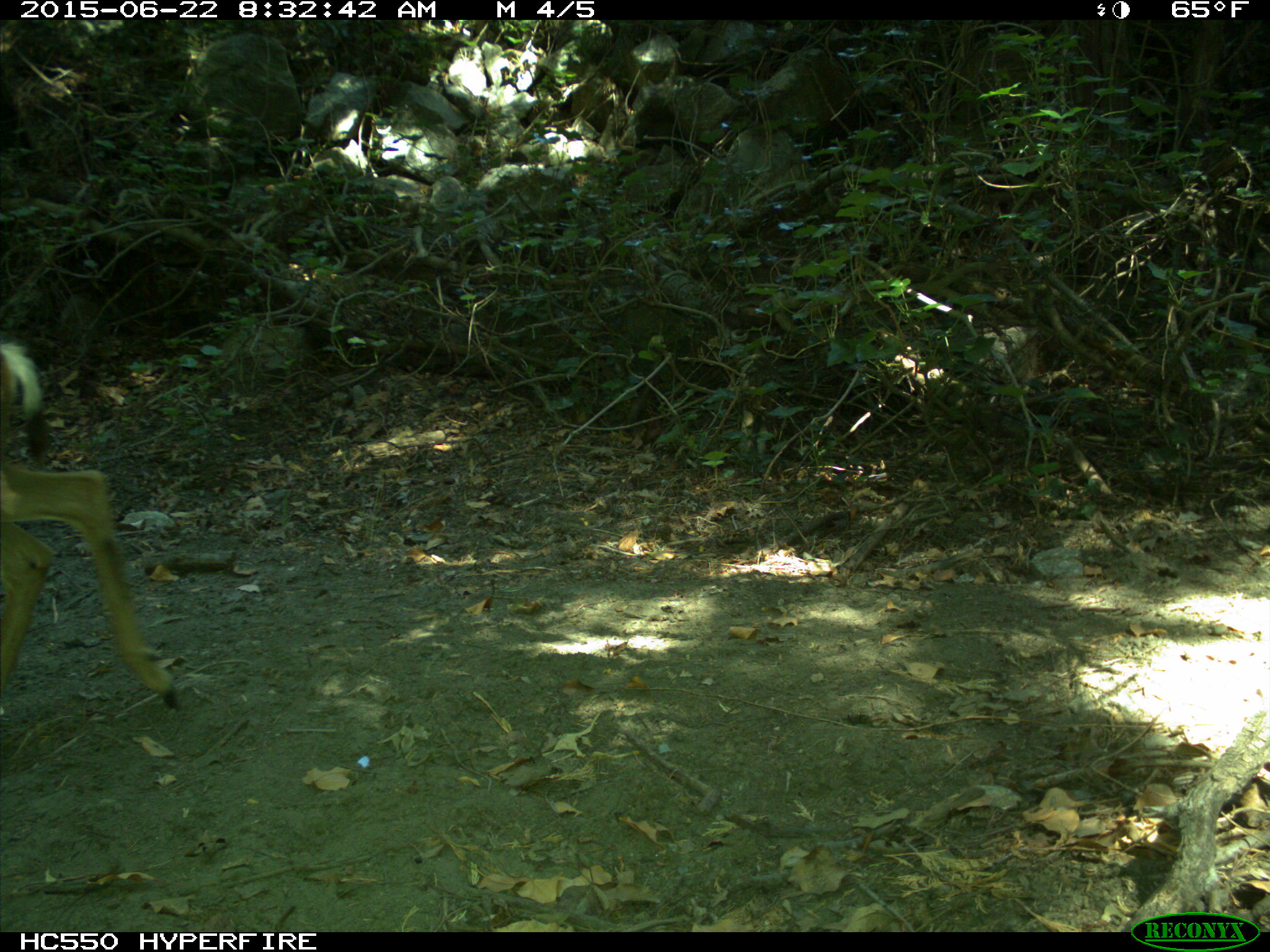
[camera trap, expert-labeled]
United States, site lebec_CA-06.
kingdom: Animalia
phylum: Chordata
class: Mammalia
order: Artiodactyla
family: Cervidae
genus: Odocoileus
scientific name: Odocoileus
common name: deer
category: unidentified deer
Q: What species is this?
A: Unidentified deer (deer) (Odocoileus).